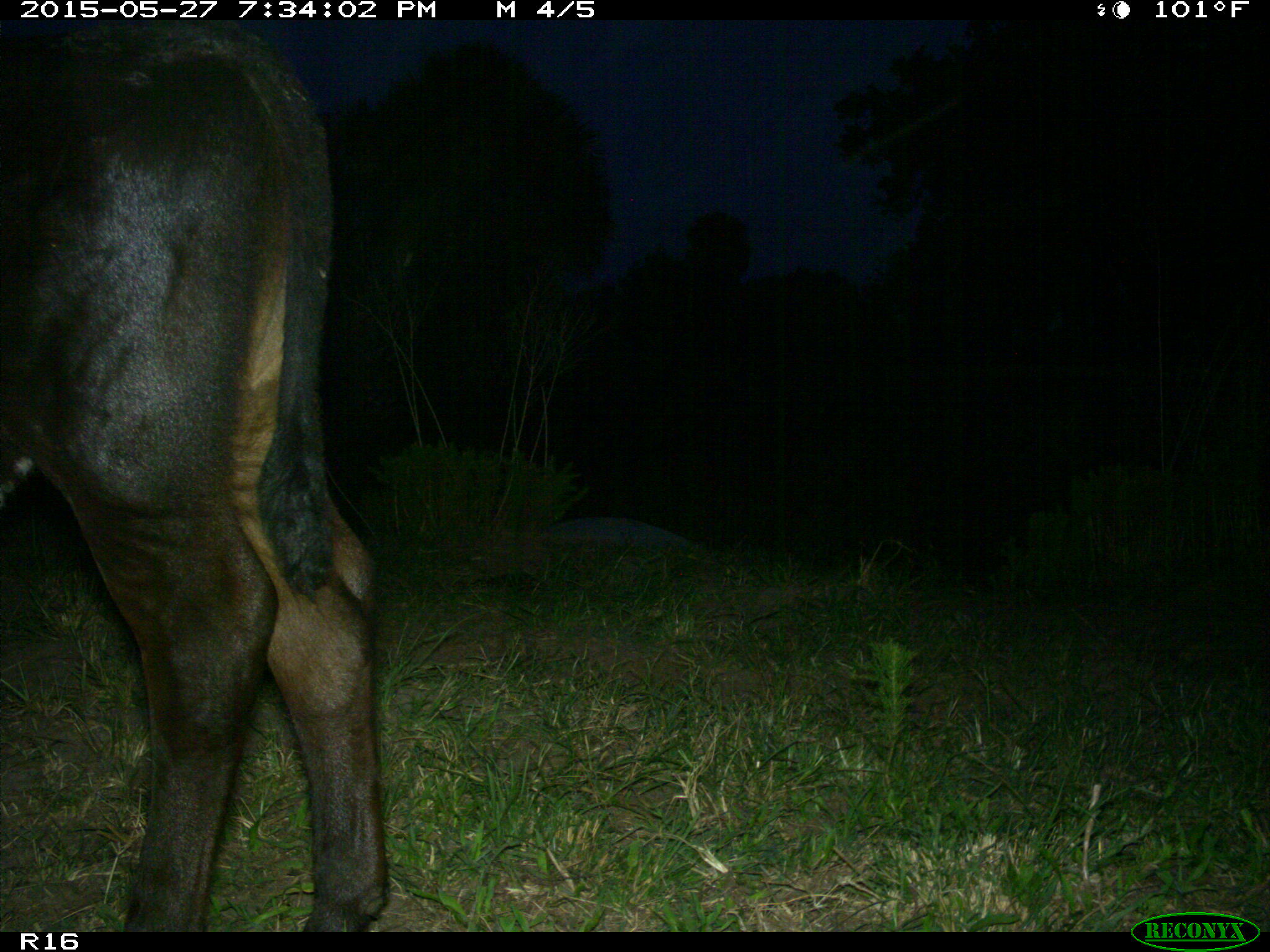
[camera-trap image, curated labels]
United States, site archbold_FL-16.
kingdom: Animalia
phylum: Chordata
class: Mammalia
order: Artiodactyla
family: Bovidae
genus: Bos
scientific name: Bos taurus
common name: domestic cow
Bos taurus (domestic cow).